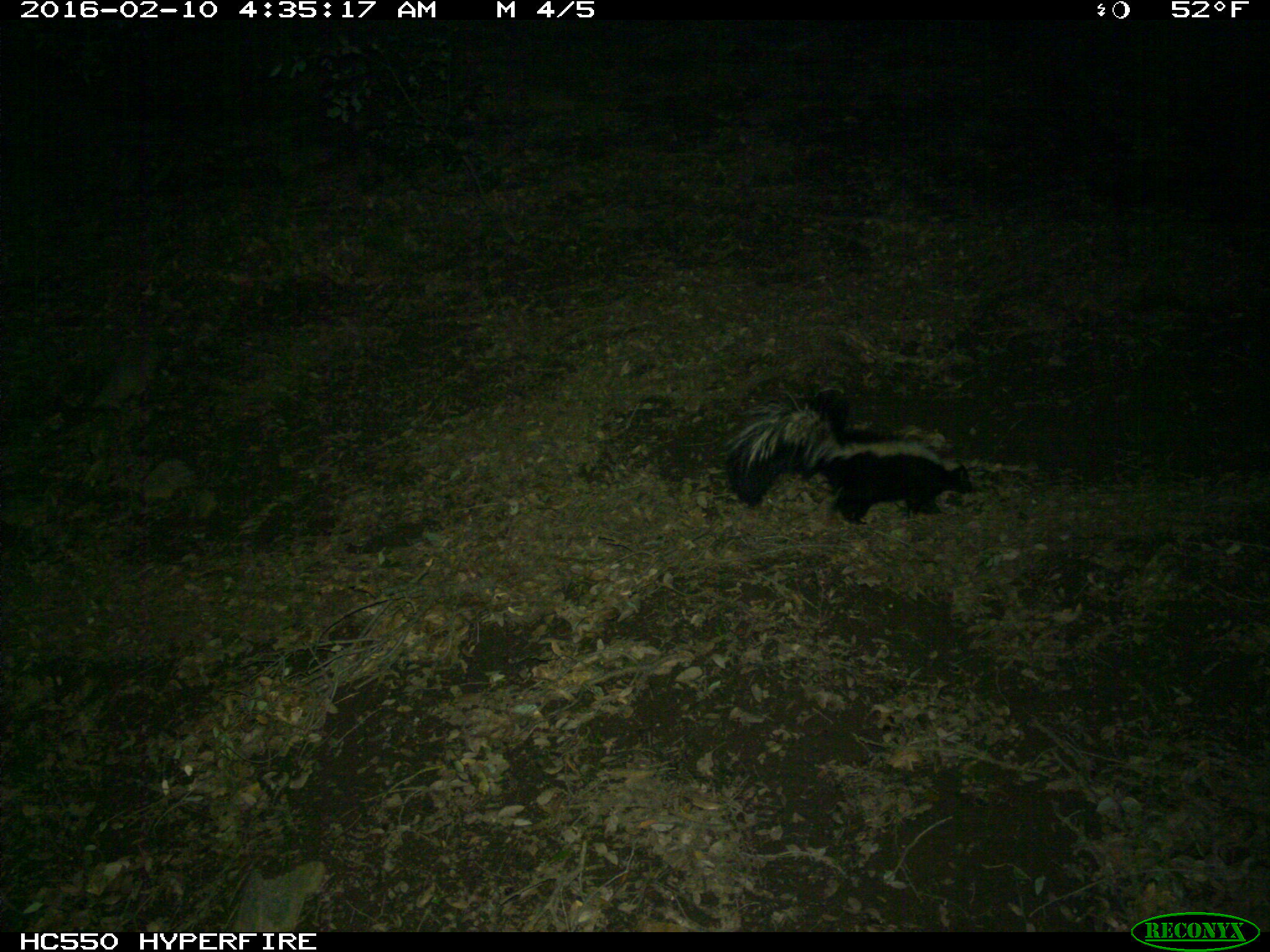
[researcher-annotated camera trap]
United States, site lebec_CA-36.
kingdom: Animalia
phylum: Chordata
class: Mammalia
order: Carnivora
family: Mephitidae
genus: Mephitis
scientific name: Mephitis mephitis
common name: striped skunk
Mephitis mephitis (striped skunk).